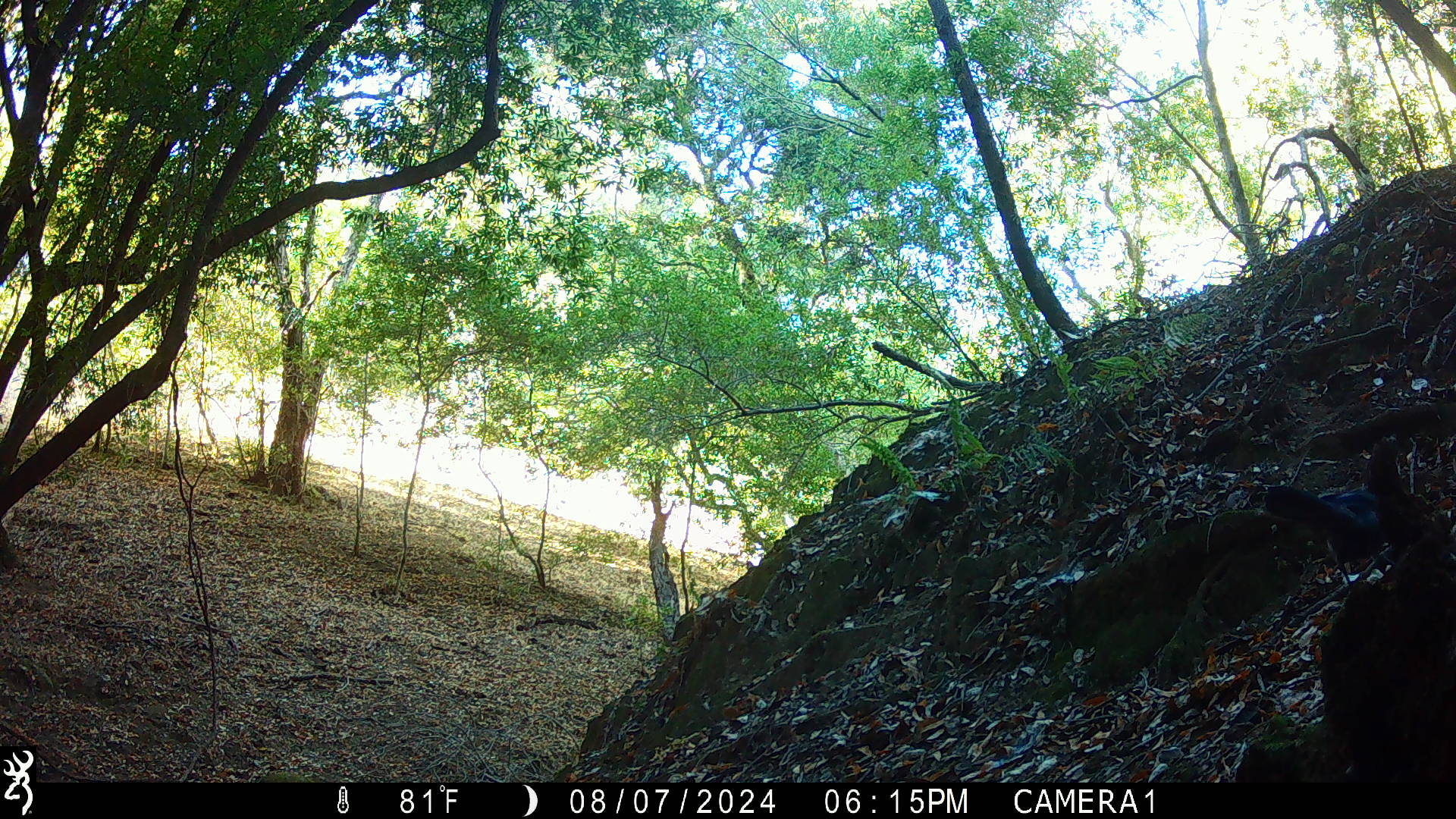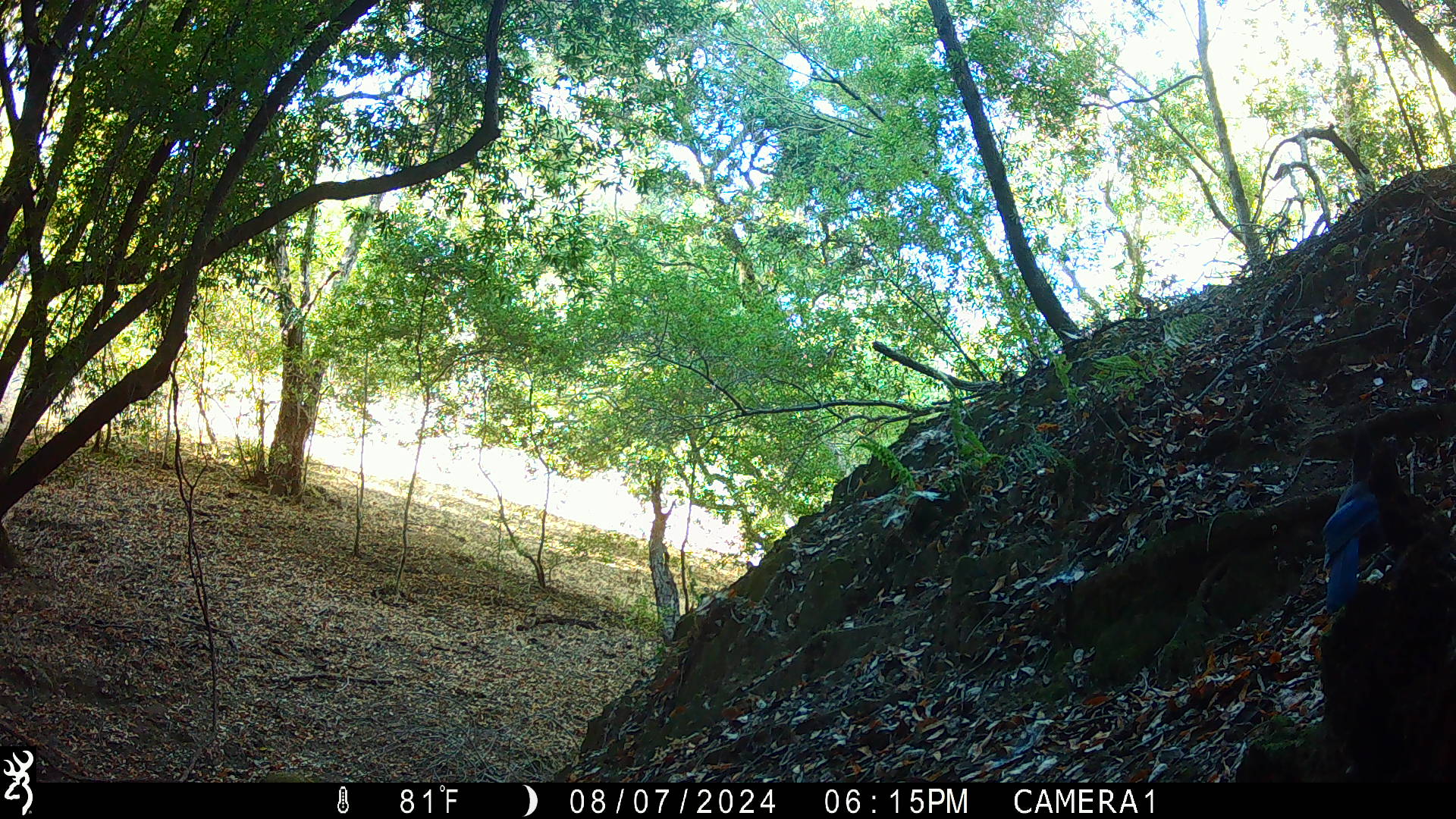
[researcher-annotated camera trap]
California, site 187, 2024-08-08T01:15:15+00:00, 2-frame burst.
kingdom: Animalia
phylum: Chordata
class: Aves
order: Passeriformes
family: Corvidae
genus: Cyanocitta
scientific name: Cyanocitta stelleri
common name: steller's jay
Steller's jay (Cyanocitta stelleri).